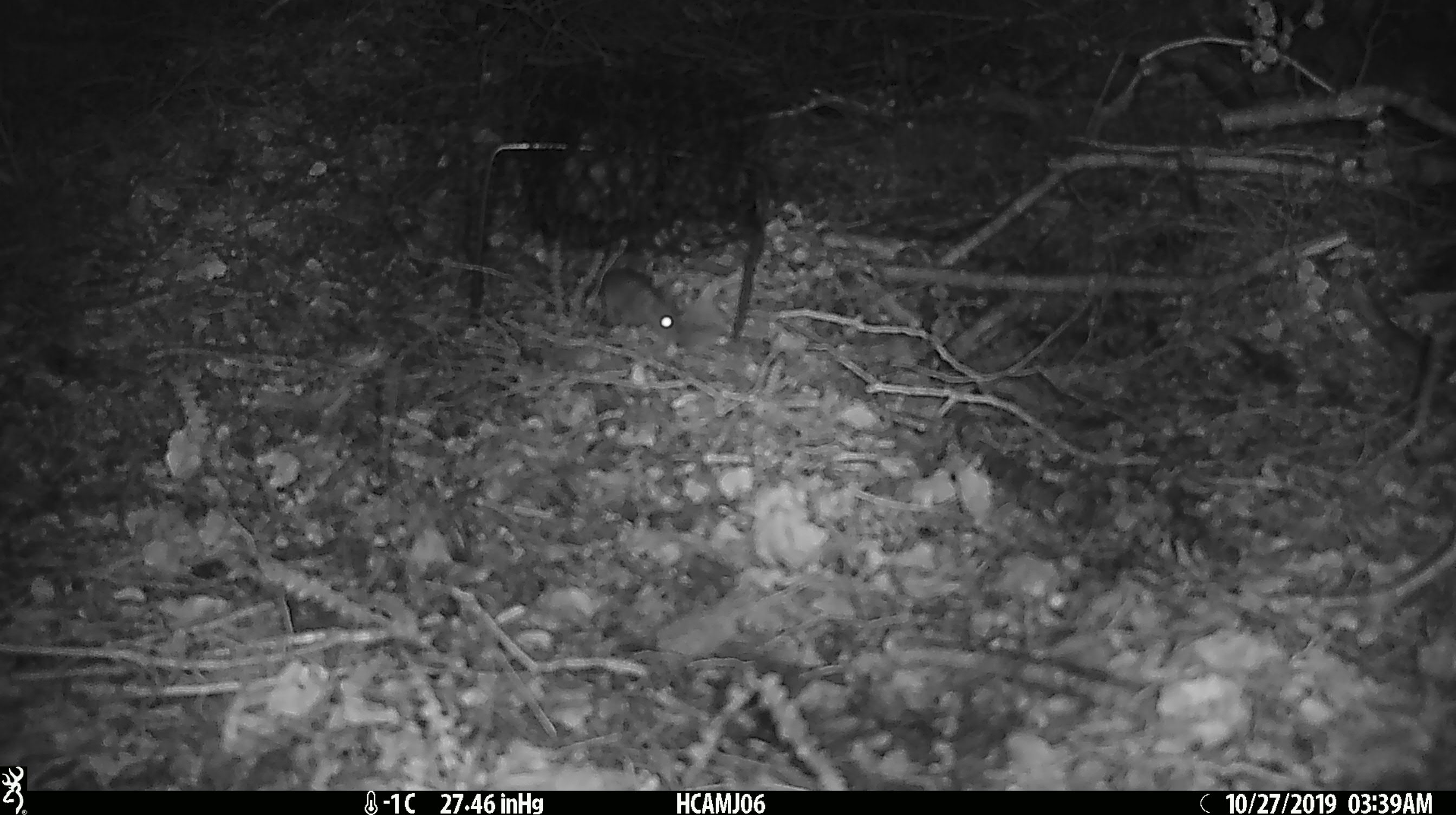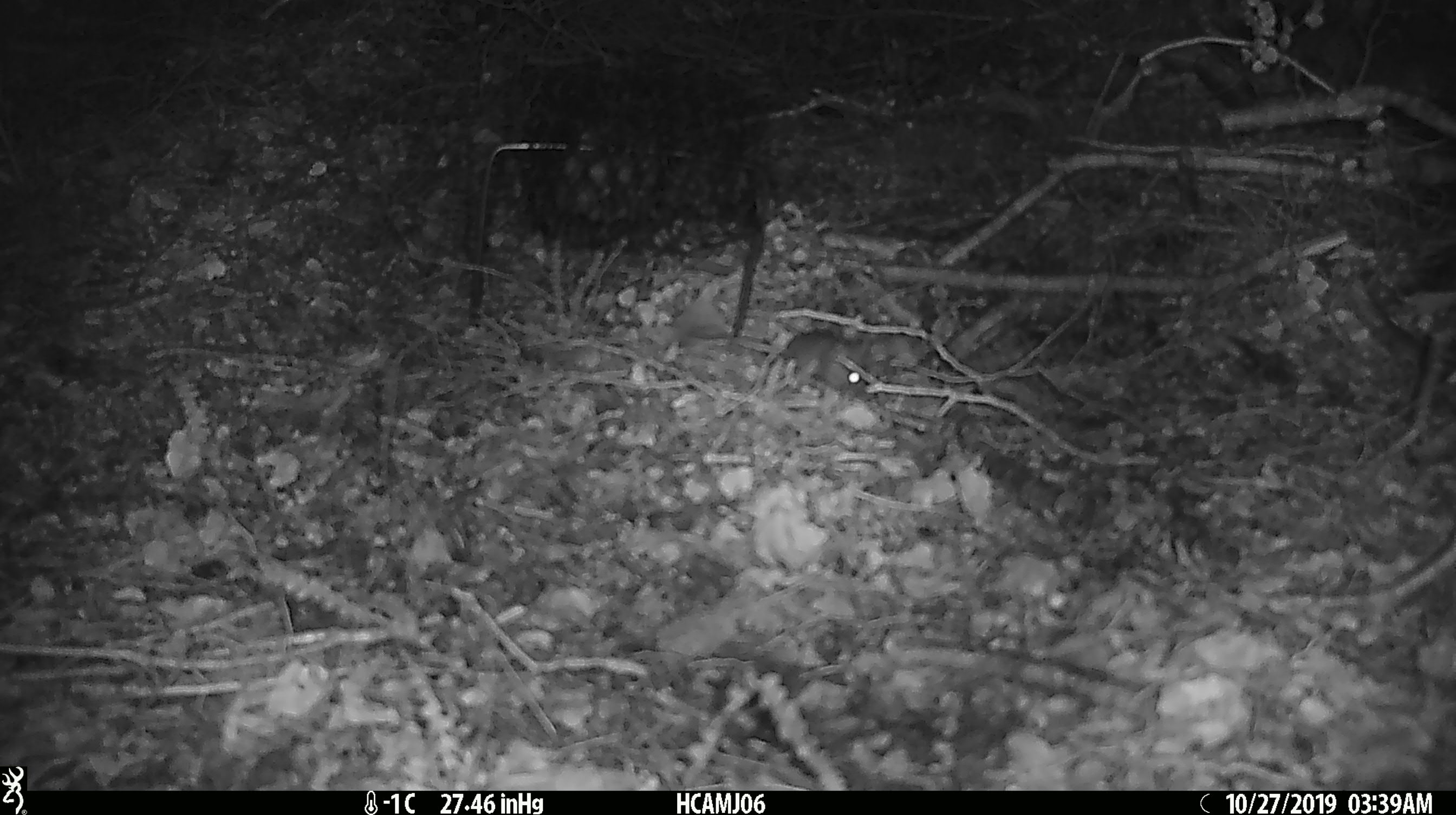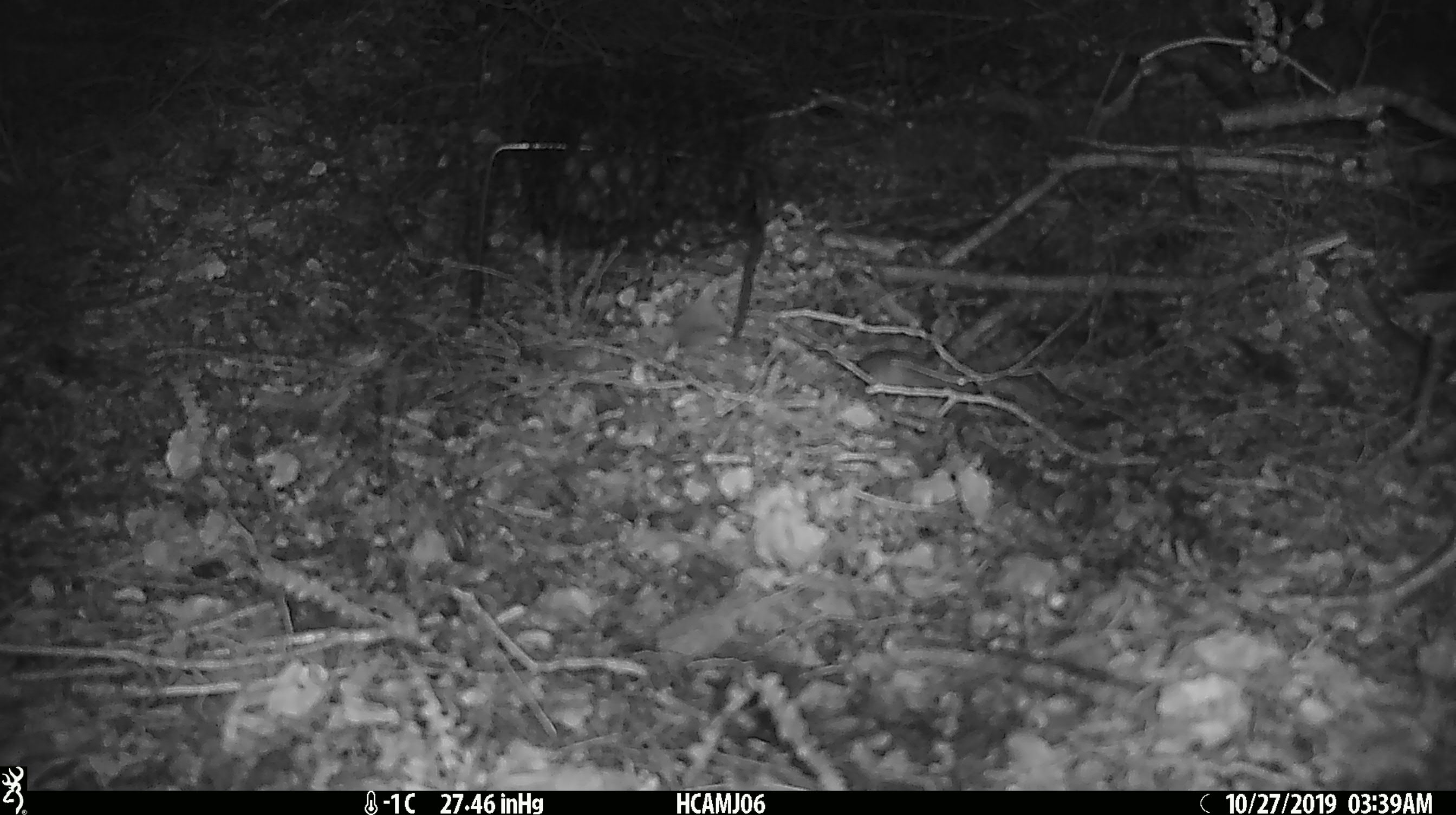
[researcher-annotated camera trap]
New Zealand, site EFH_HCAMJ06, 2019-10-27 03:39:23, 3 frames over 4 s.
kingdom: Animalia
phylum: Chordata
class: Mammalia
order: Rodentia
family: Muridae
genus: Mus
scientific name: Mus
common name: mouse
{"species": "mouse (Mus)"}